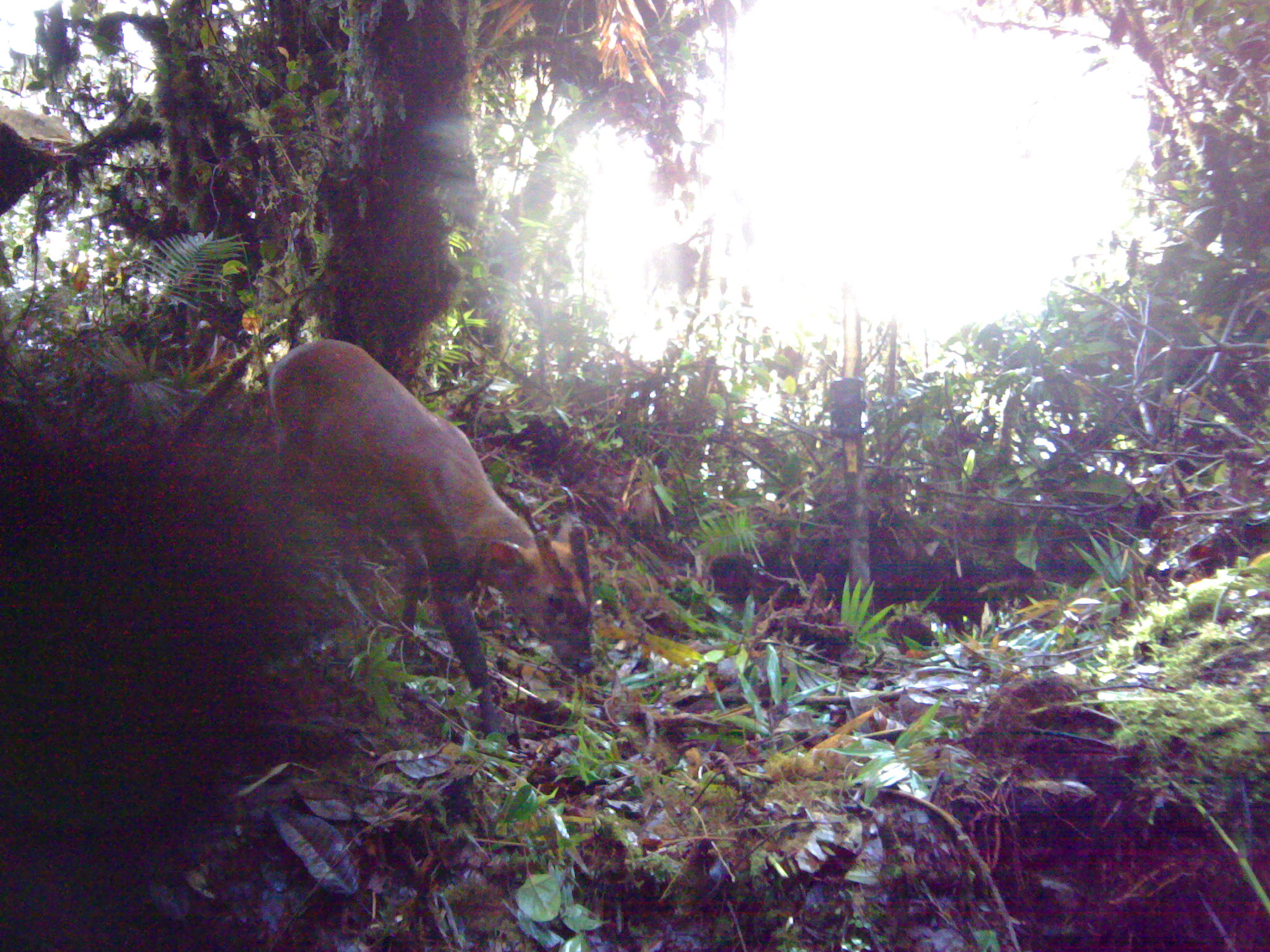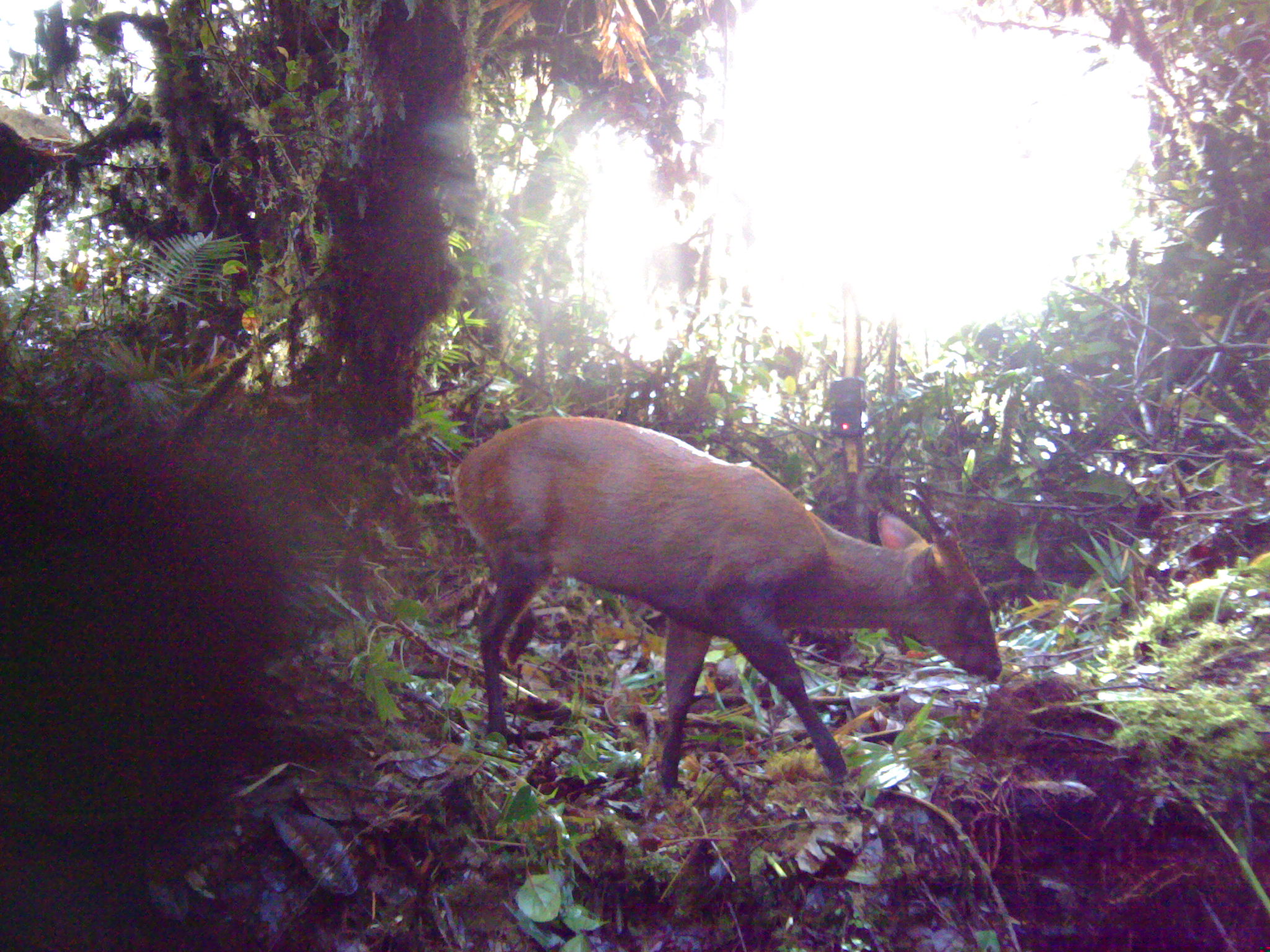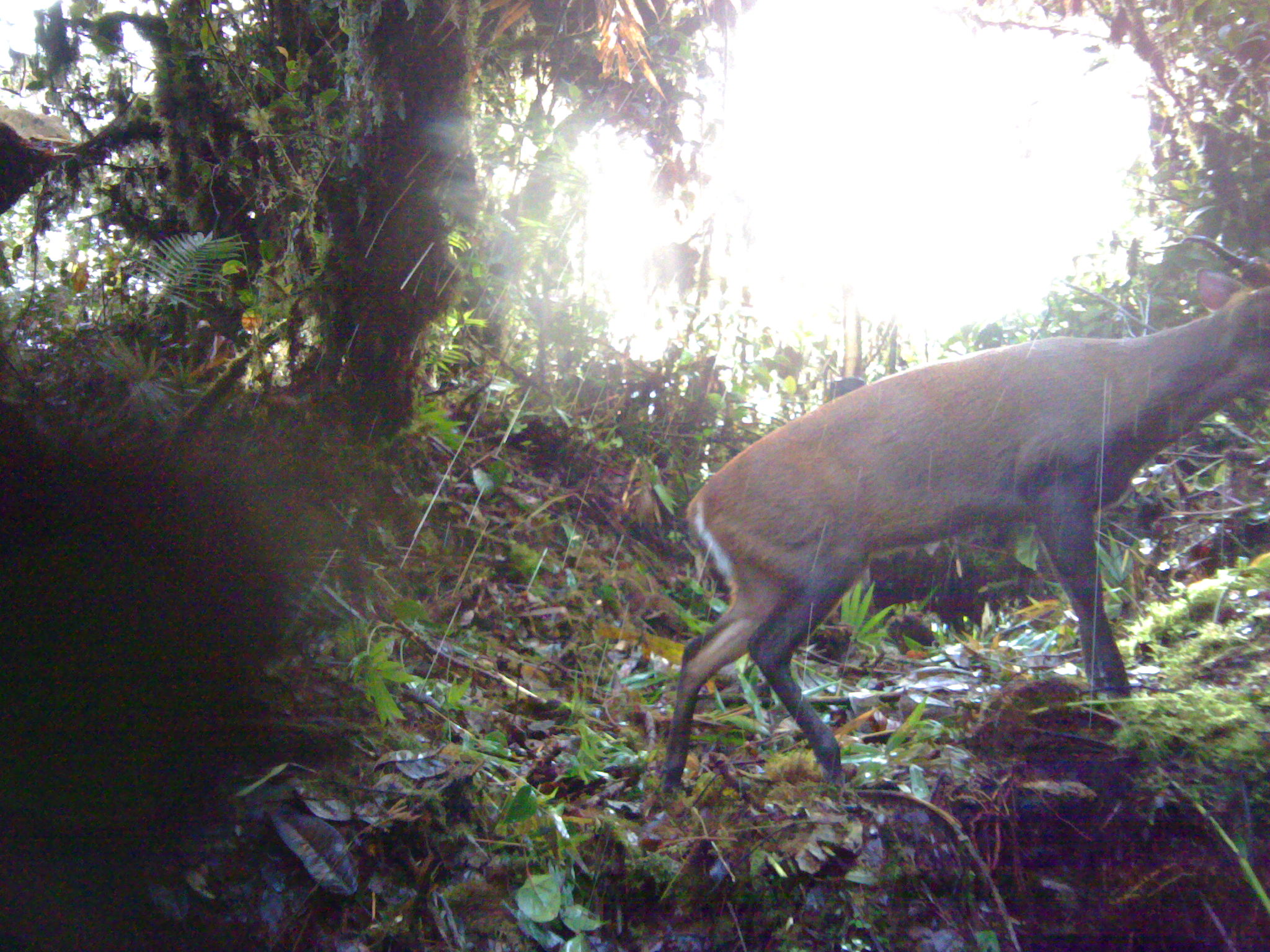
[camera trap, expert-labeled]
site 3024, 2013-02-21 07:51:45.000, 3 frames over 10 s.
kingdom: Animalia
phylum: Chordata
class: Mammalia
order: Artiodactyla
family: Cervidae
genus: Muntiacus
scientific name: Muntiacus muntjak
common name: southern red muntjac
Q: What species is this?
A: Muntiacus muntjak (southern red muntjac).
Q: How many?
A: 1.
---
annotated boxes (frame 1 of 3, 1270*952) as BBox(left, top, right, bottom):
muntiacus muntjak: BBox(265, 338, 596, 739)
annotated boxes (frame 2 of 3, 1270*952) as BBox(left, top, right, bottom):
muntiacus muntjak: BBox(453, 417, 1002, 794)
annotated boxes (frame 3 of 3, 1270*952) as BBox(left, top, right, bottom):
muntiacus muntjak: BBox(662, 235, 1270, 798)